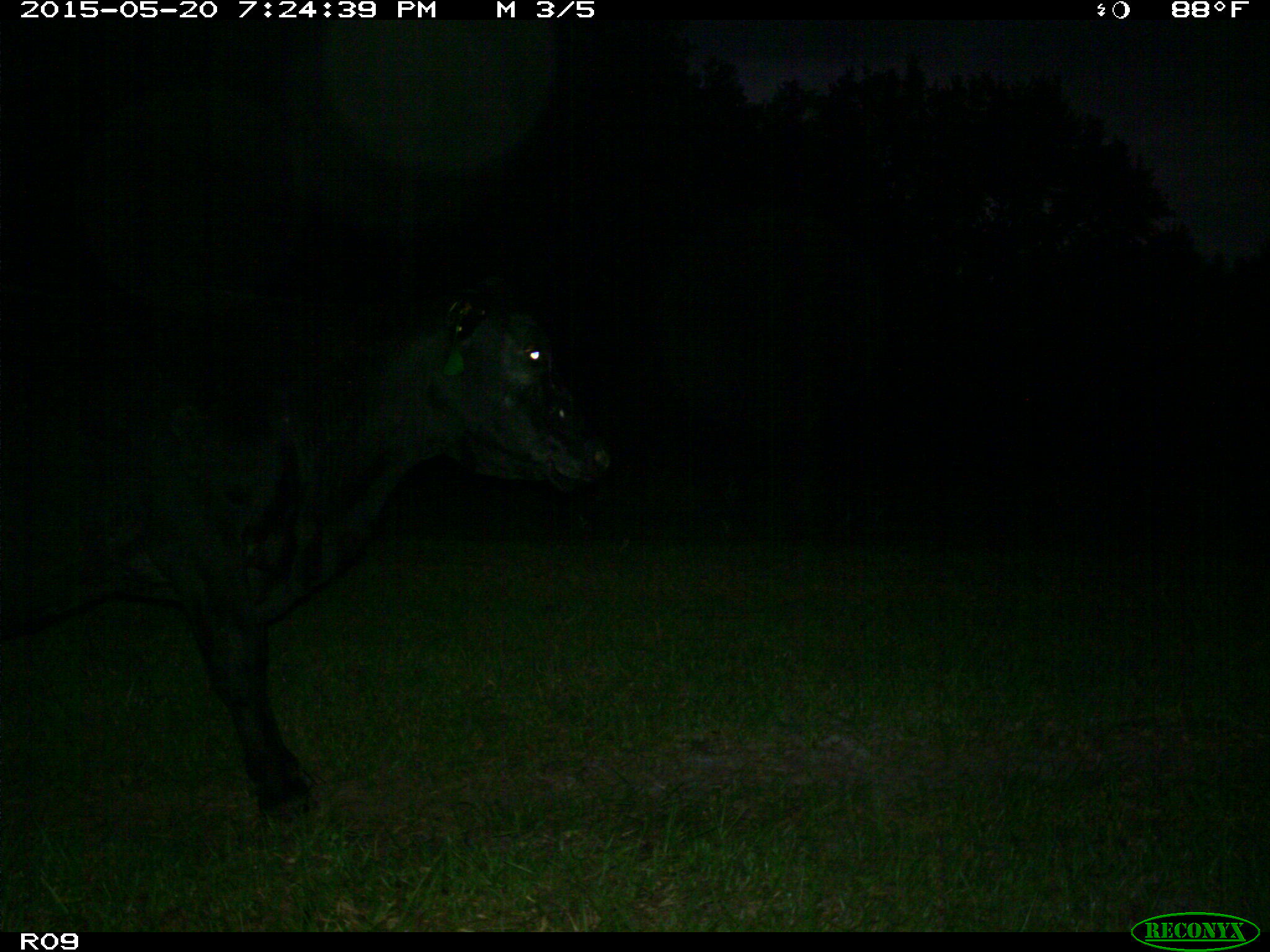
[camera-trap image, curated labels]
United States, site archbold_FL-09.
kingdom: Animalia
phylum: Chordata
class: Mammalia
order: Artiodactyla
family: Bovidae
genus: Bos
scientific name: Bos taurus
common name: domestic cow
Bos taurus (domestic cow).